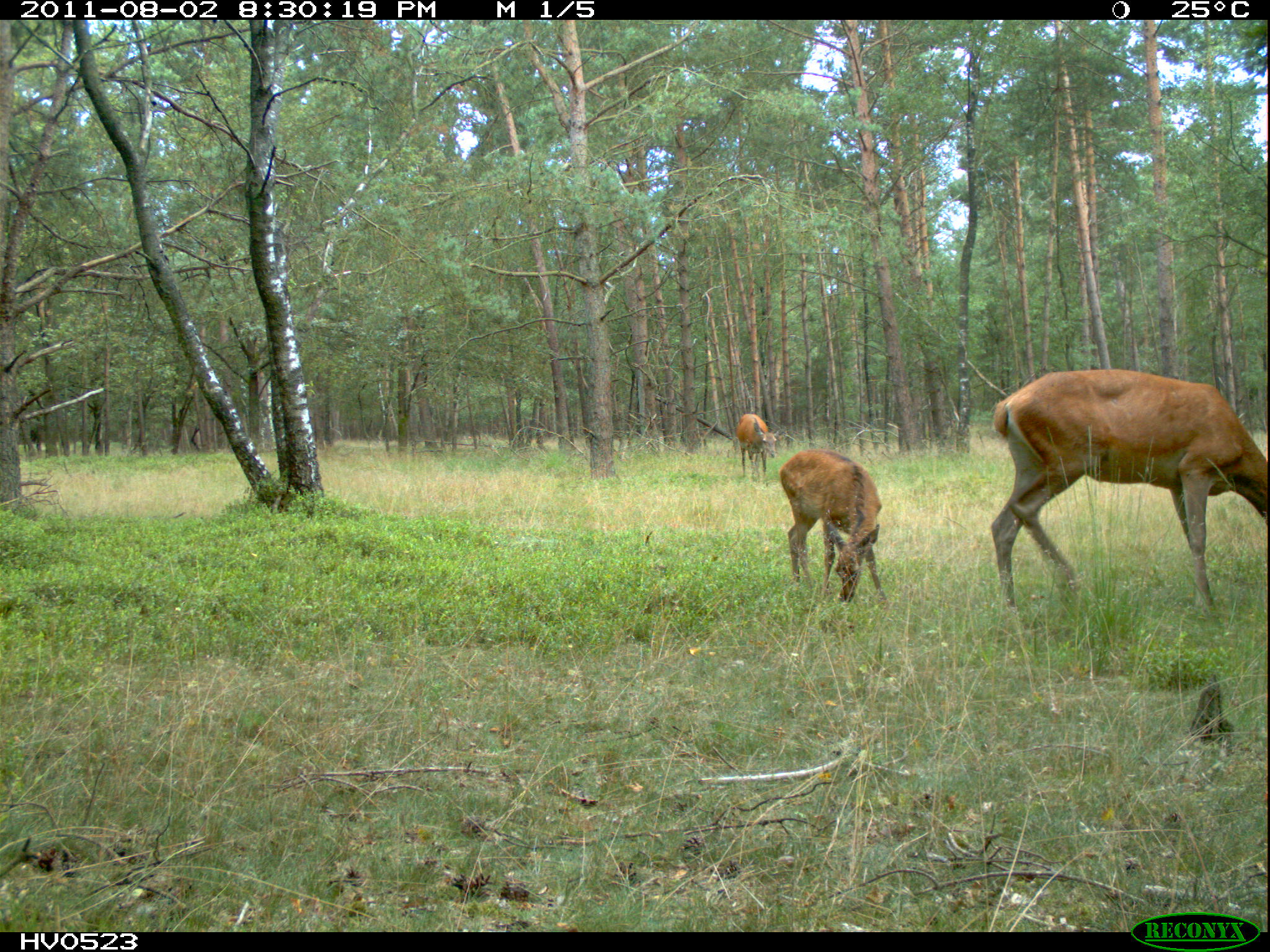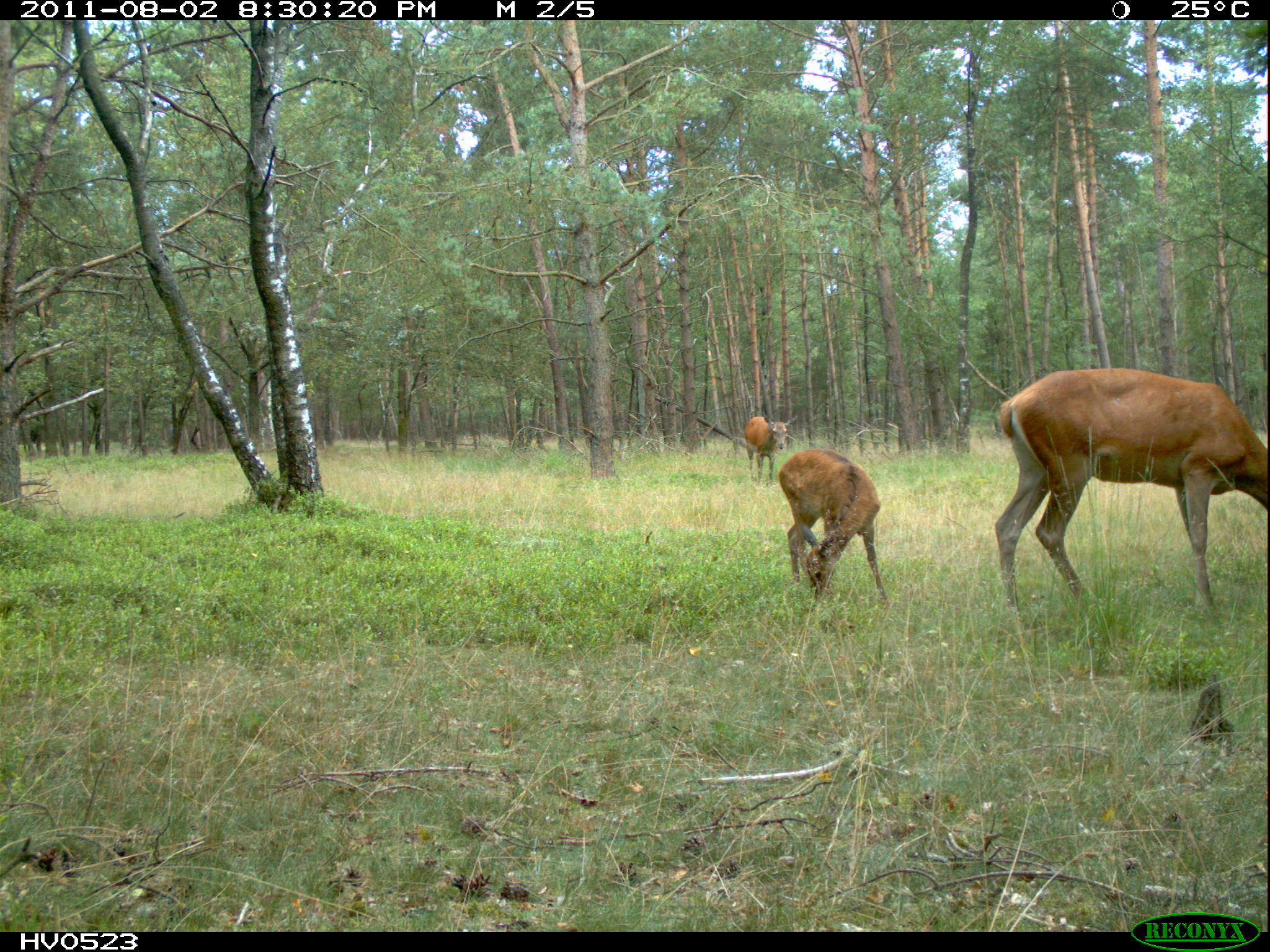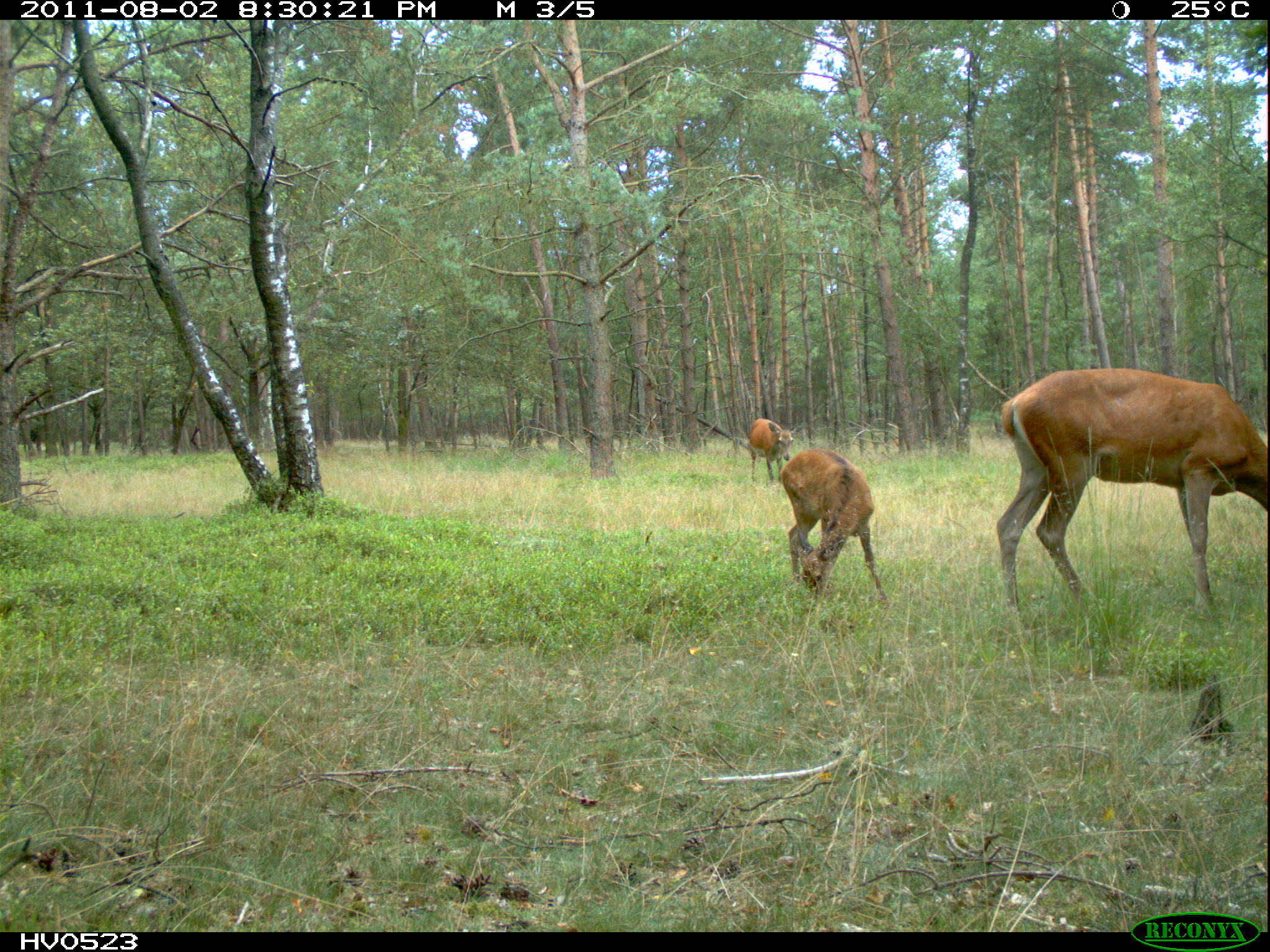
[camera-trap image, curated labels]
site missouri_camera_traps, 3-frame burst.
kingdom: Animalia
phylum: Chordata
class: Mammalia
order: Artiodactyla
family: Cervidae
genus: Cervus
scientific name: Cervus elaphus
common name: red deer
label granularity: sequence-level